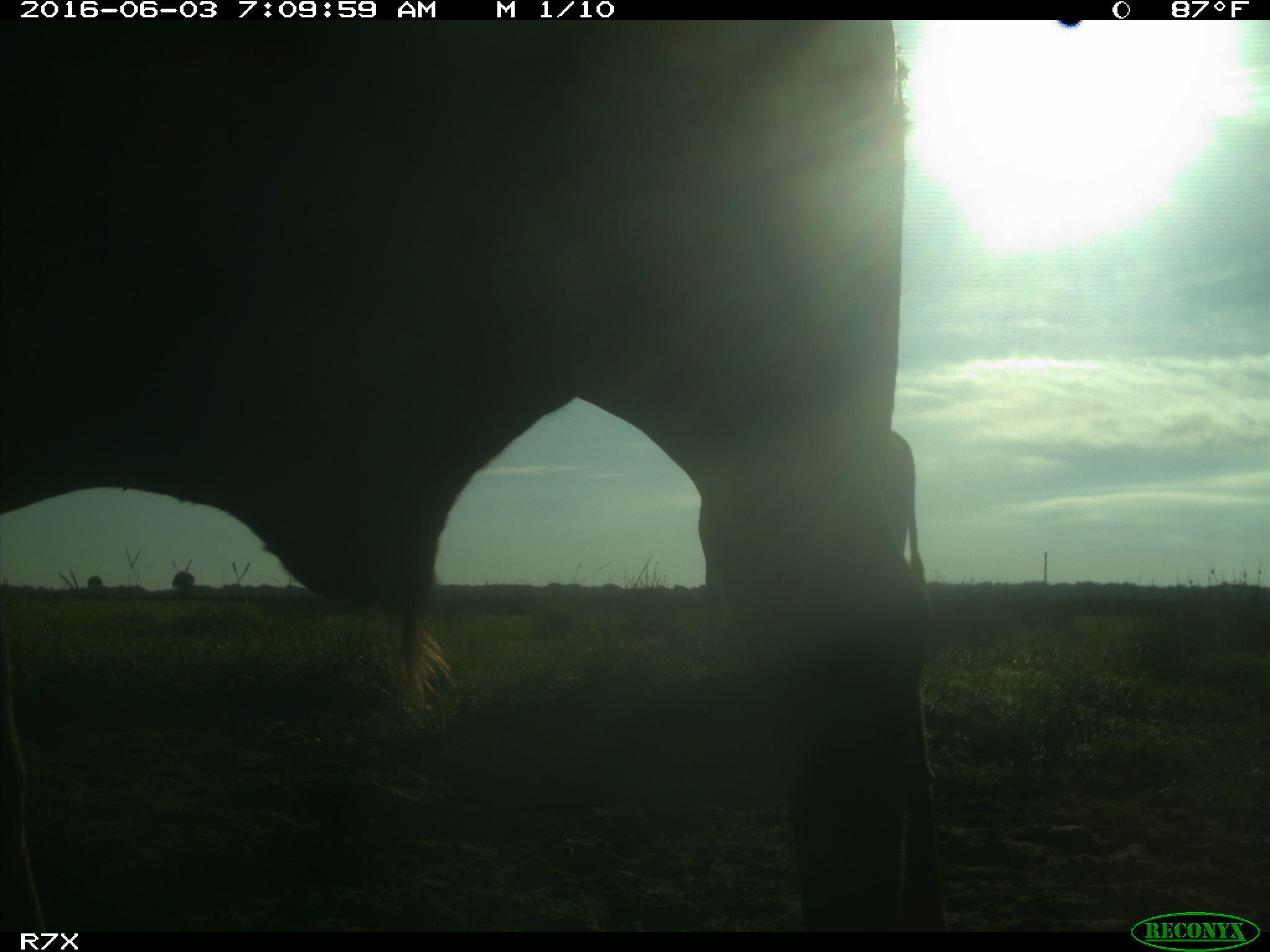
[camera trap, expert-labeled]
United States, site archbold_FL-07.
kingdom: Animalia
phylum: Chordata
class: Mammalia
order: Artiodactyla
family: Bovidae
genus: Bos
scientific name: Bos taurus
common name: domestic cow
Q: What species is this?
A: Bos taurus (domestic cow).